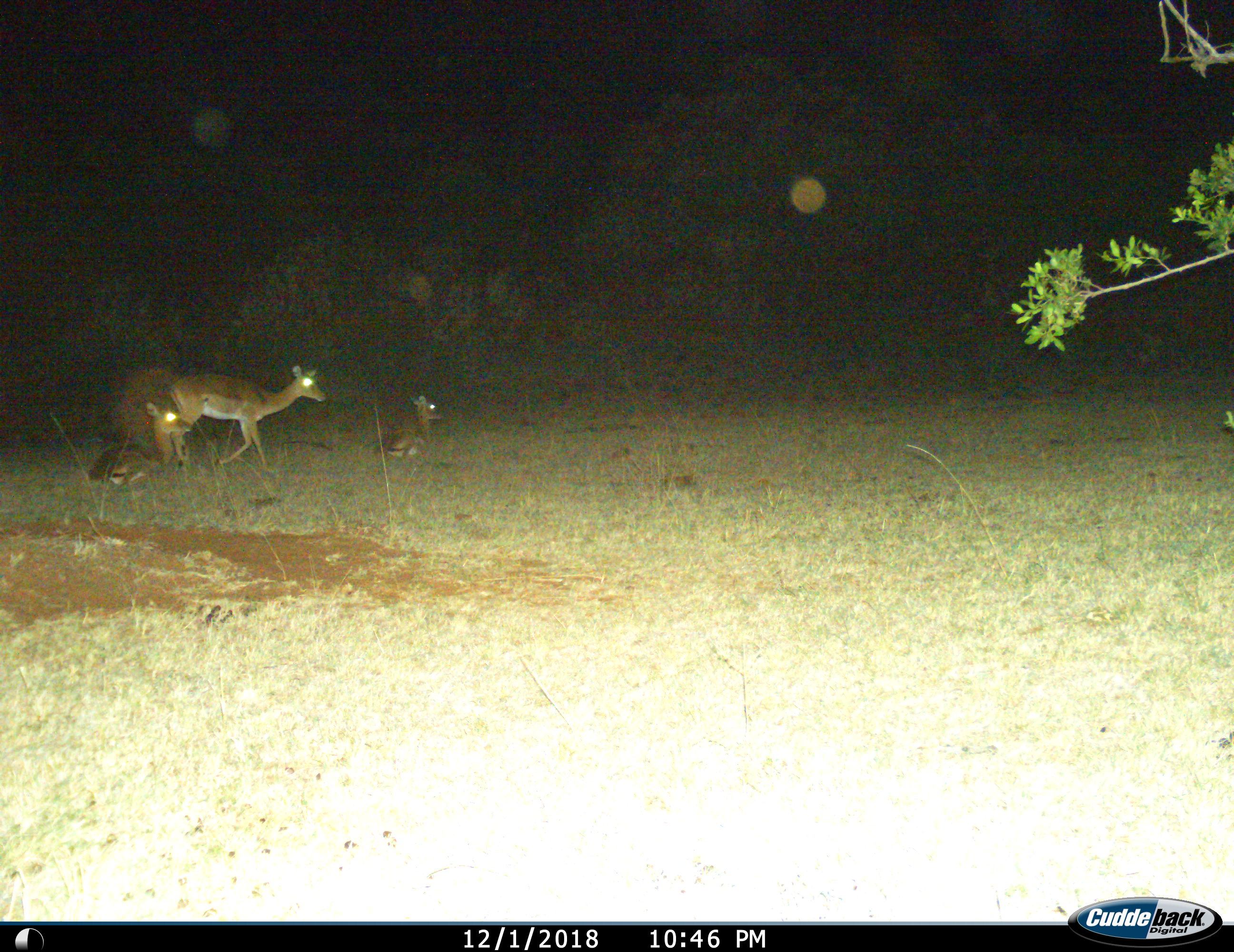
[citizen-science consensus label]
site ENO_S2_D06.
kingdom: Animalia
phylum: Chordata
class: Mammalia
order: Artiodactyla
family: Bovidae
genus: Aepyceros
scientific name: Aepyceros melampus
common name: impala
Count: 3.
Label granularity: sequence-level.